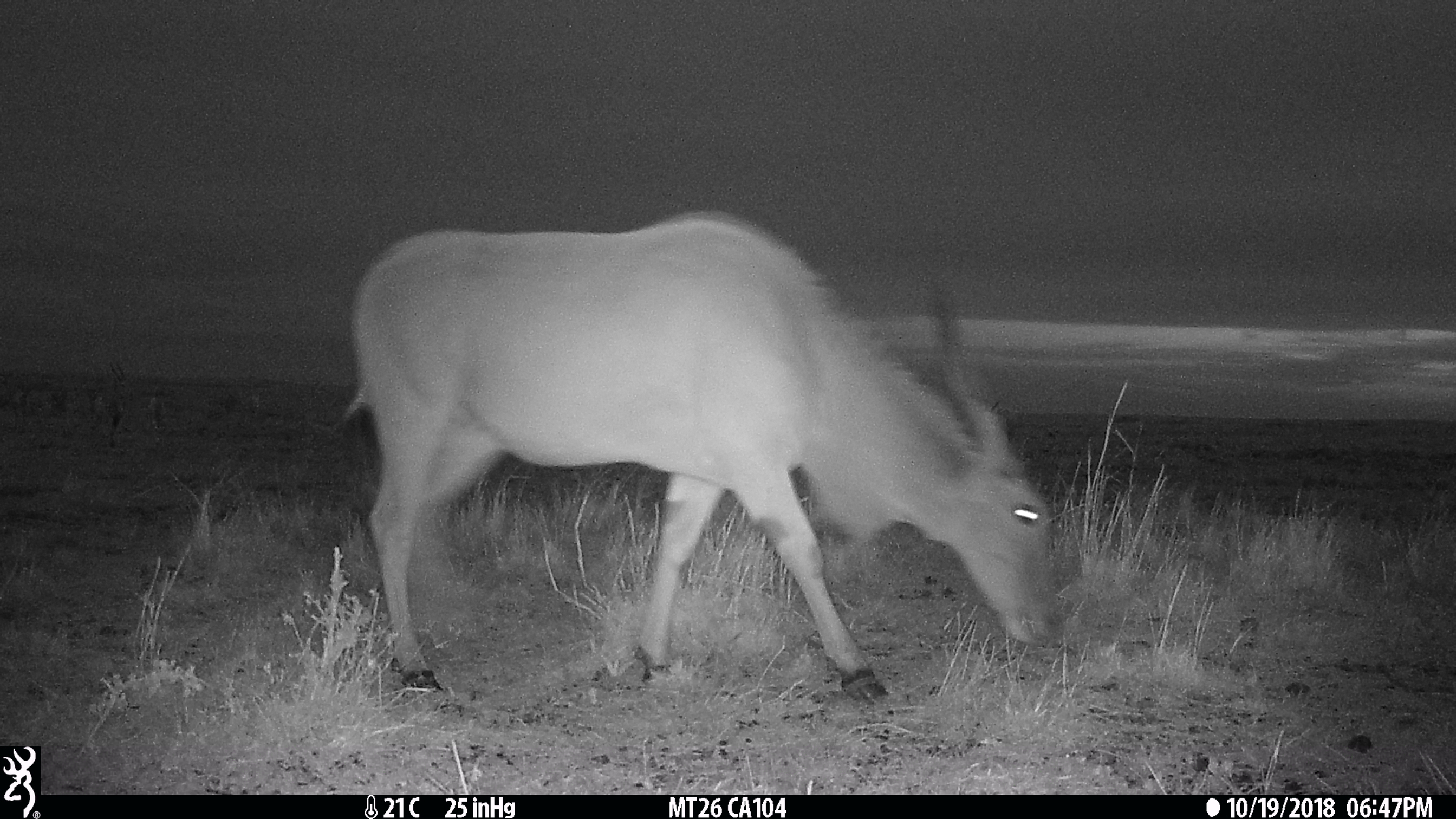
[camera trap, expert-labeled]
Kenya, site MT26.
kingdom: Animalia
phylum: Chordata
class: Mammalia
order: Artiodactyla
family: Bovidae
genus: Tragelaphus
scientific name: Tragelaphus oryx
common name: eland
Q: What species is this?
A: Eland (Tragelaphus oryx).